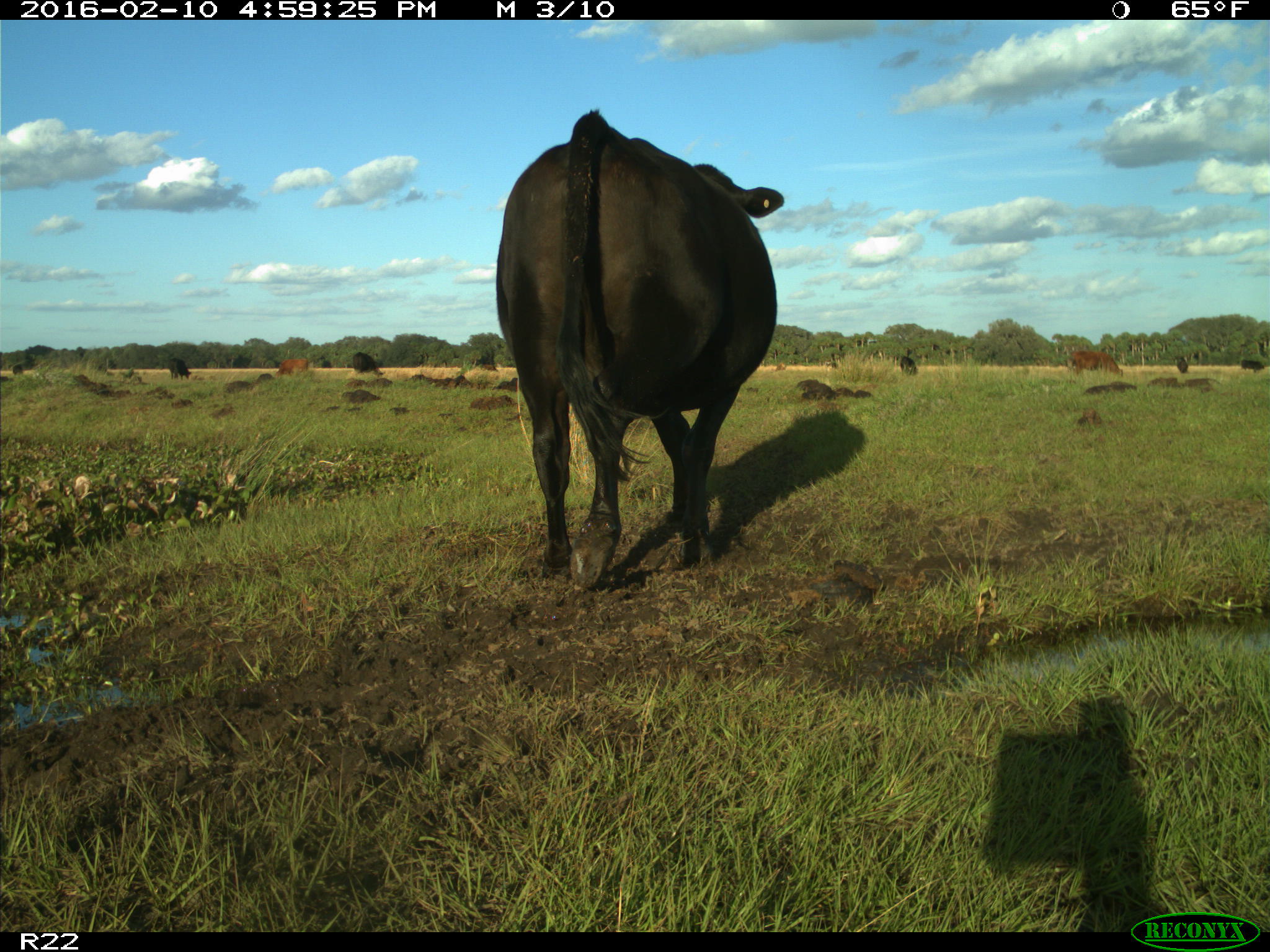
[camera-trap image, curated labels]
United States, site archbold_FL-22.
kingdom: Animalia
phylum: Chordata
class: Mammalia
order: Artiodactyla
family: Bovidae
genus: Bos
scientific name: Bos taurus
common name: domestic cow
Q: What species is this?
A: Bos taurus (domestic cow).